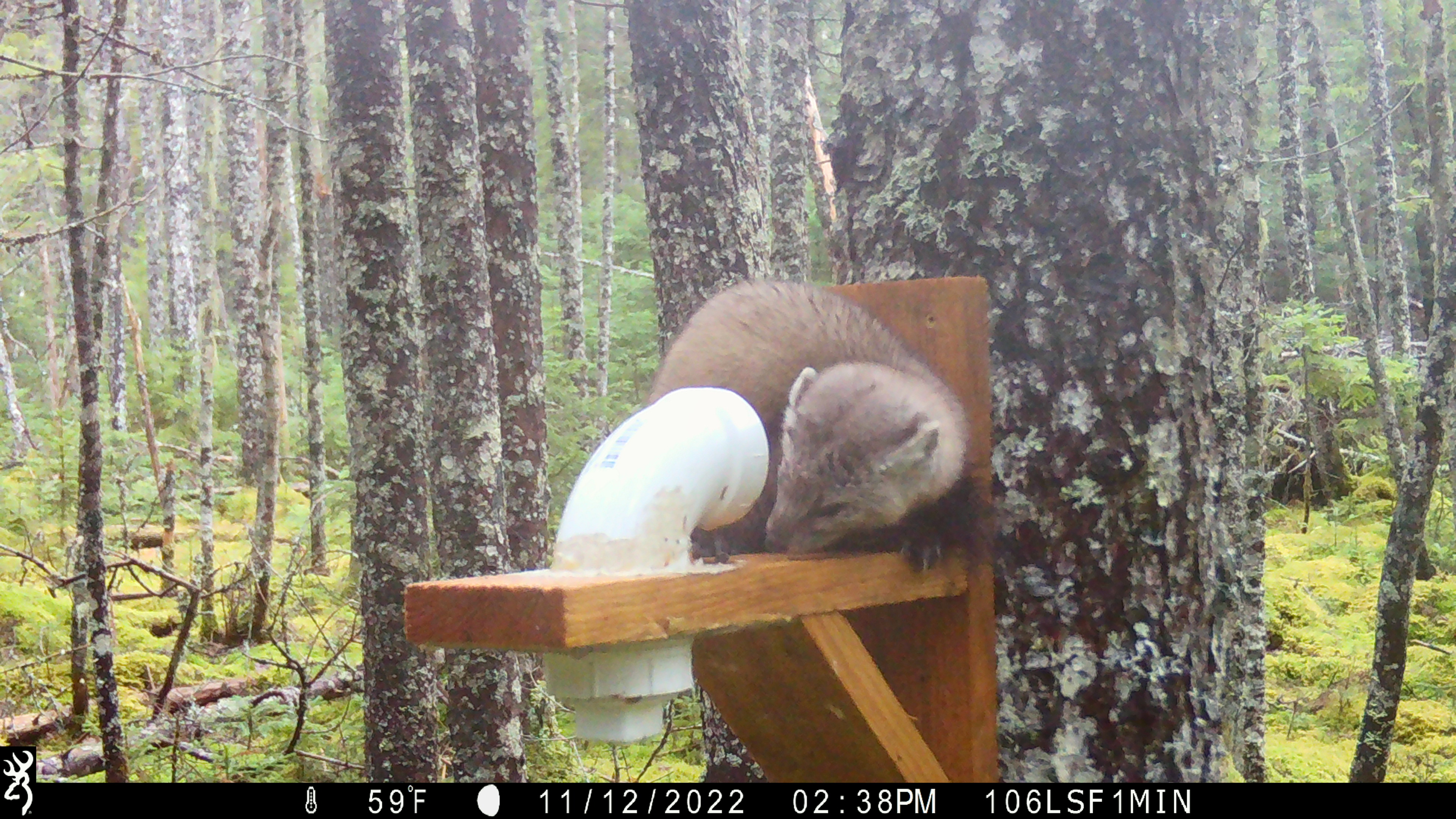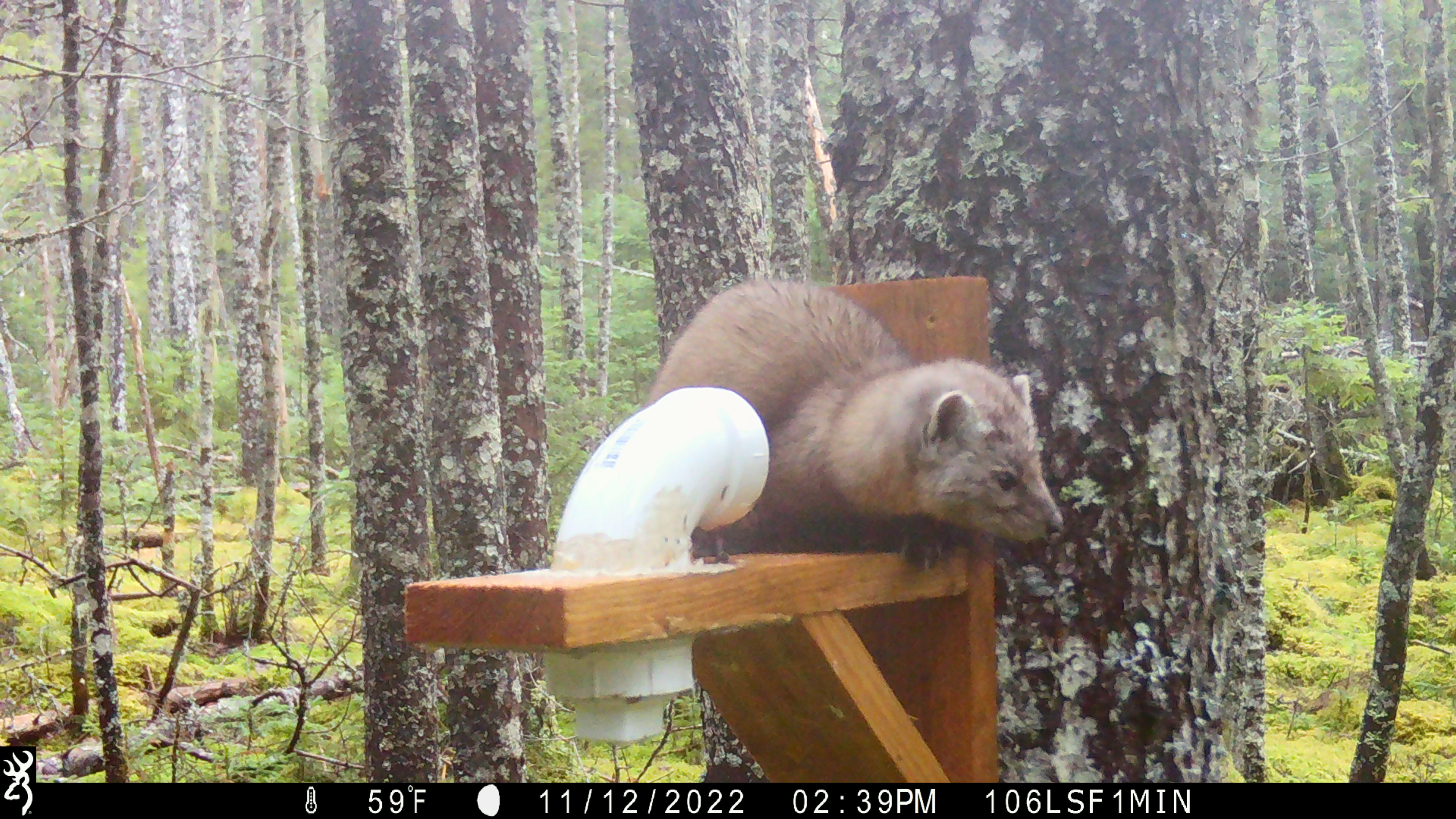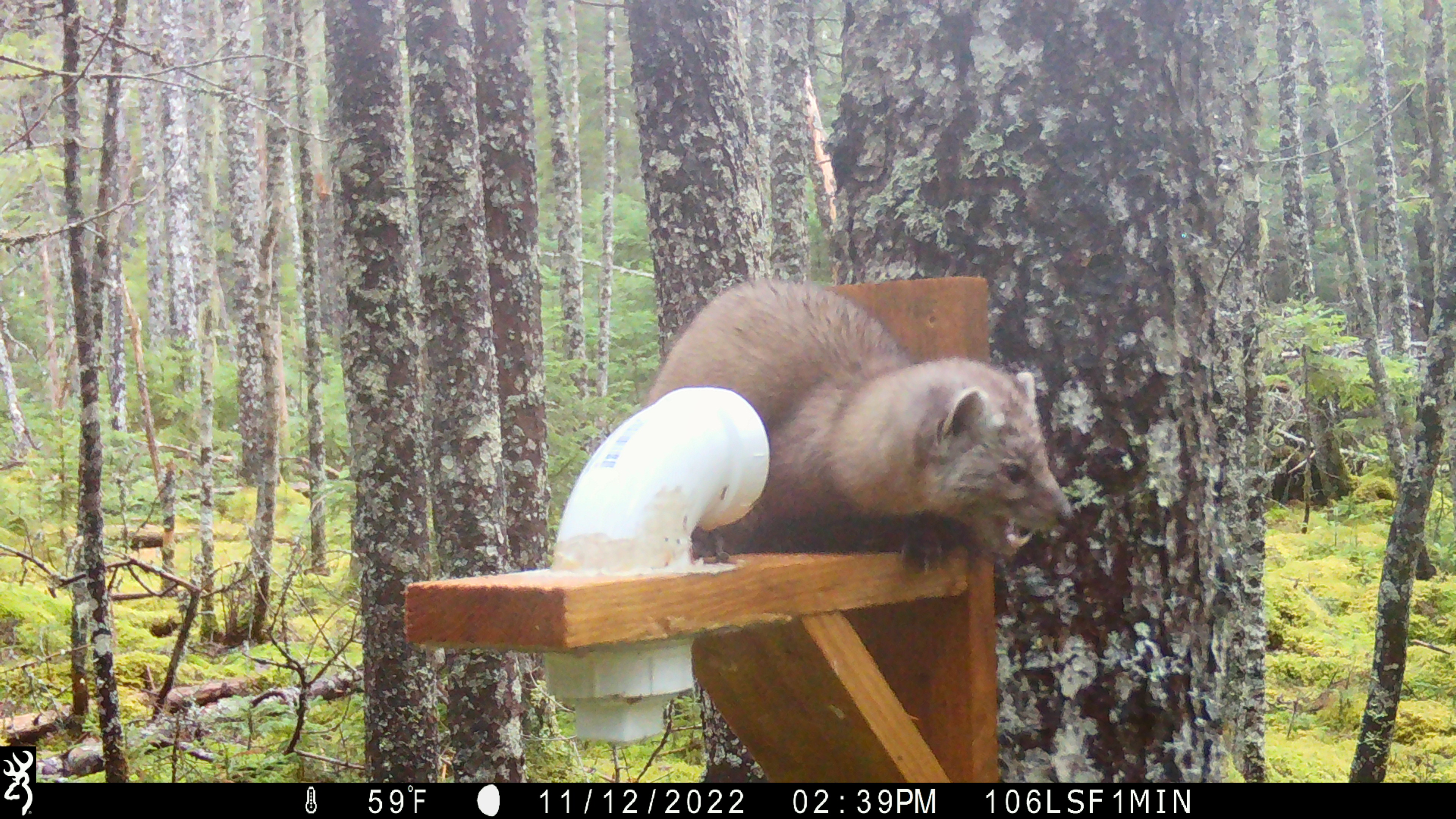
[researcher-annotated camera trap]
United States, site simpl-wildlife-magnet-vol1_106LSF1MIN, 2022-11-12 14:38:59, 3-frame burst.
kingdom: Animalia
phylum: Chordata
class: Mammalia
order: Carnivora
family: Mustelidae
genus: Martes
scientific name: Martes americana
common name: american marten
American marten (Martes americana).